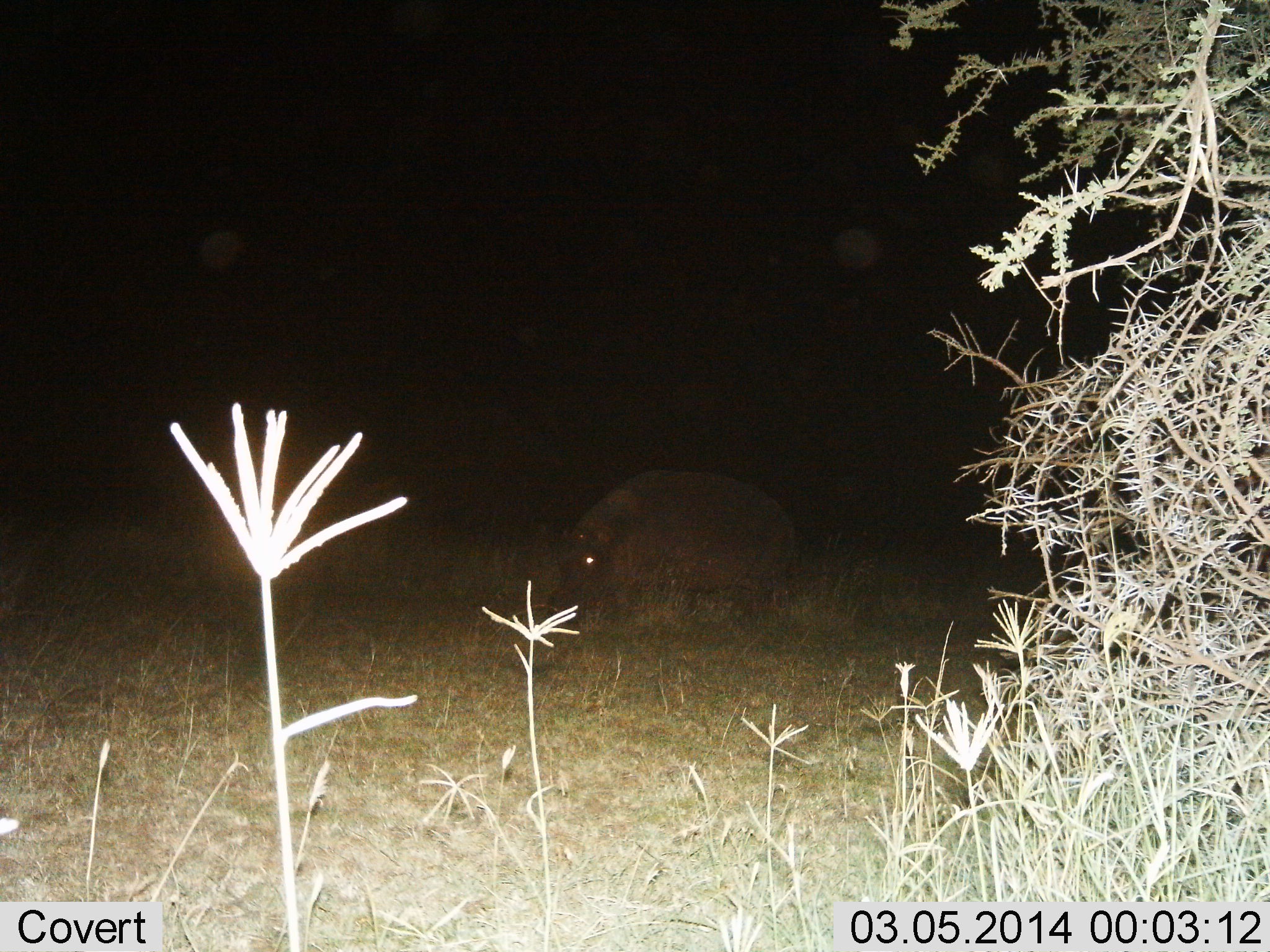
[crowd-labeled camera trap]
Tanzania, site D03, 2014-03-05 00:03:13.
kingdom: Animalia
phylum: Chordata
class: Mammalia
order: Artiodactyla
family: Hippopotamidae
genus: Hippopotamus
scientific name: Hippopotamus amphibius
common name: hippopotamus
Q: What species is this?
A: Hippopotamus (Hippopotamus amphibius).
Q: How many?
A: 1.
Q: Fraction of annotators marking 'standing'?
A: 60%.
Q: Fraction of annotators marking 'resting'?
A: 0%.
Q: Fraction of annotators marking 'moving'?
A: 10%.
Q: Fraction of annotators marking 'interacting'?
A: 0%.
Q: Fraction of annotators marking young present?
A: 0%.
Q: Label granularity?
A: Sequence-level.